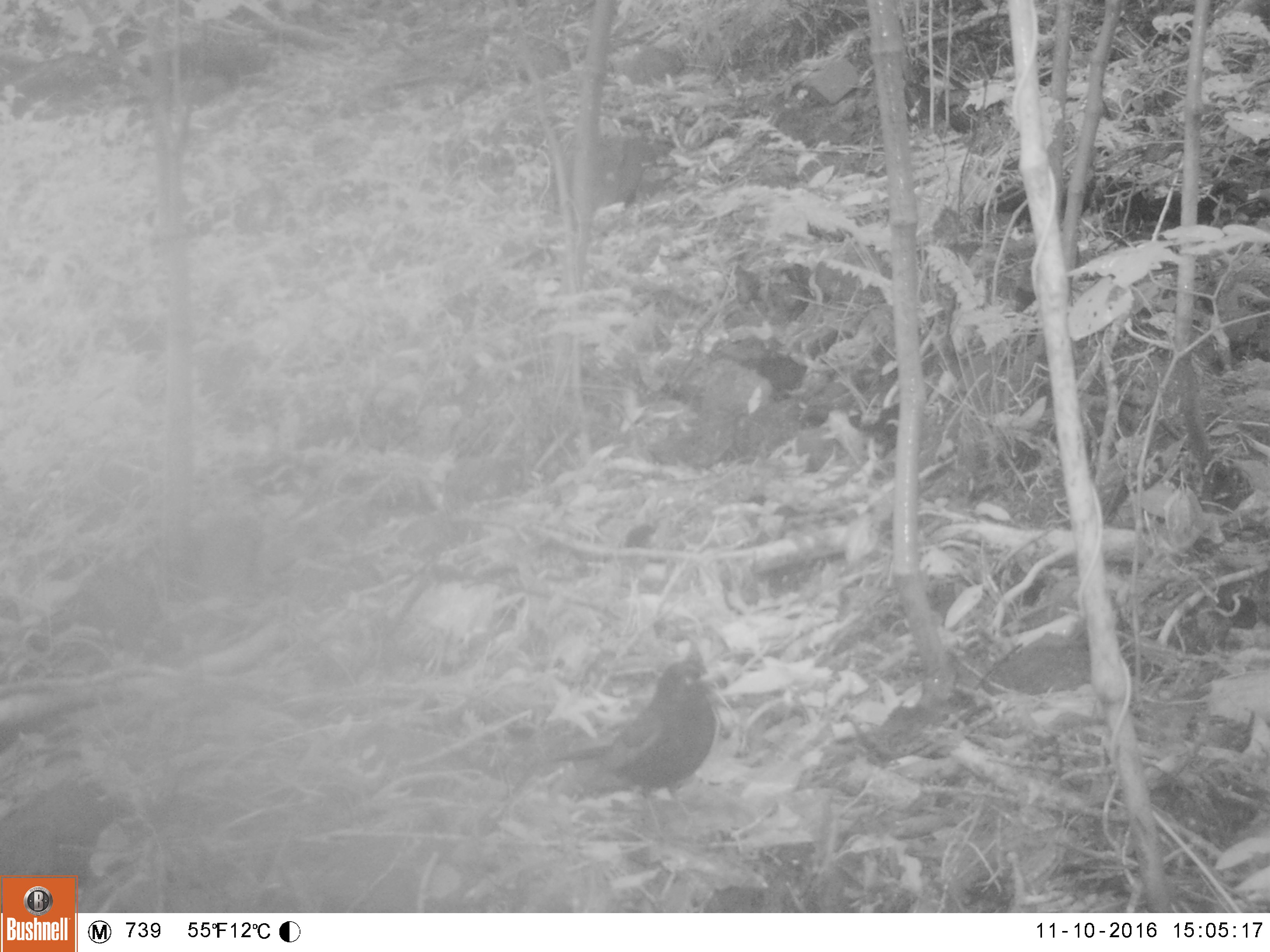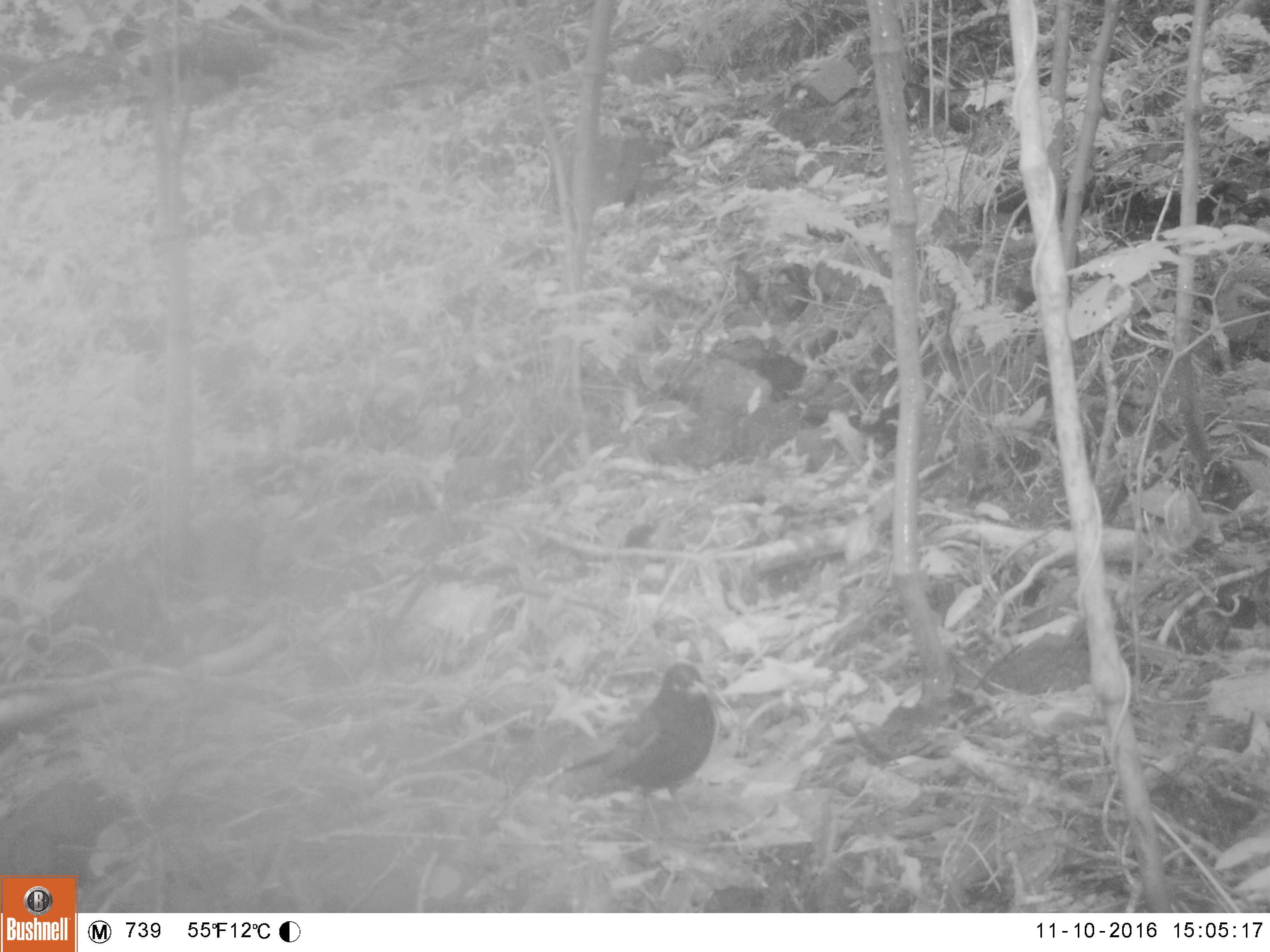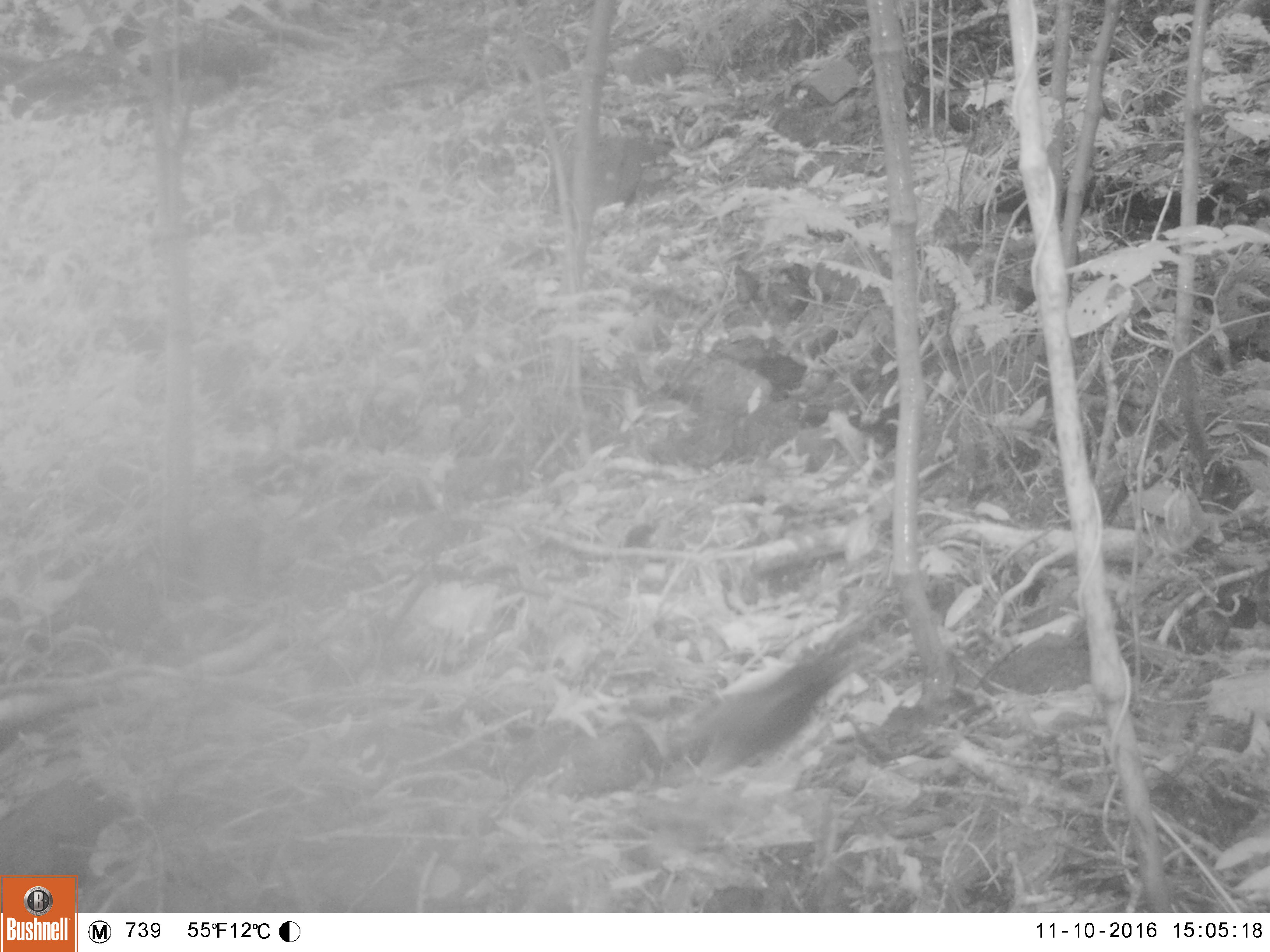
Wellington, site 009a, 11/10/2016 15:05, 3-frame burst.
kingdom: Animalia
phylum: Chordata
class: Aves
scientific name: Aves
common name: bird